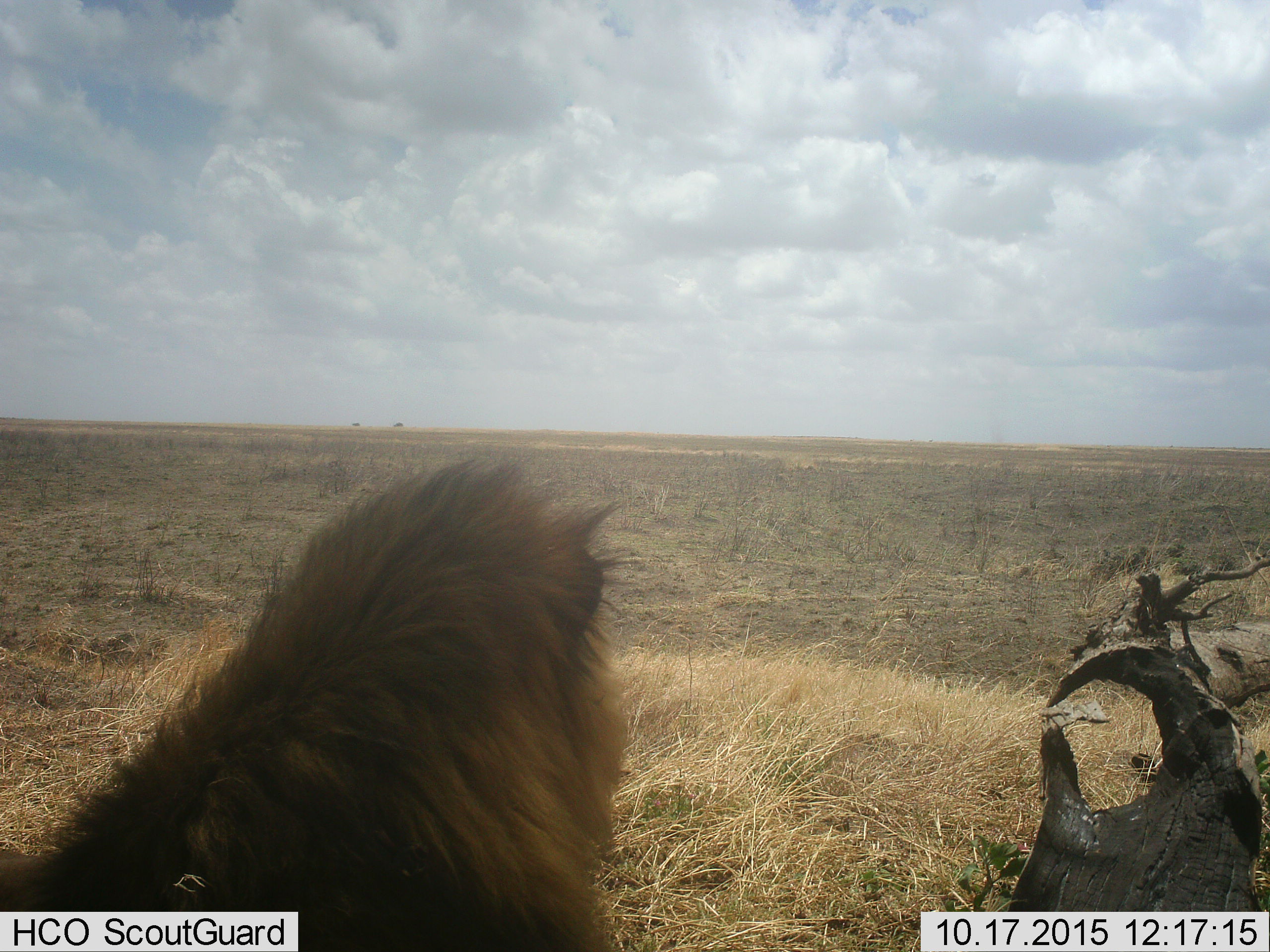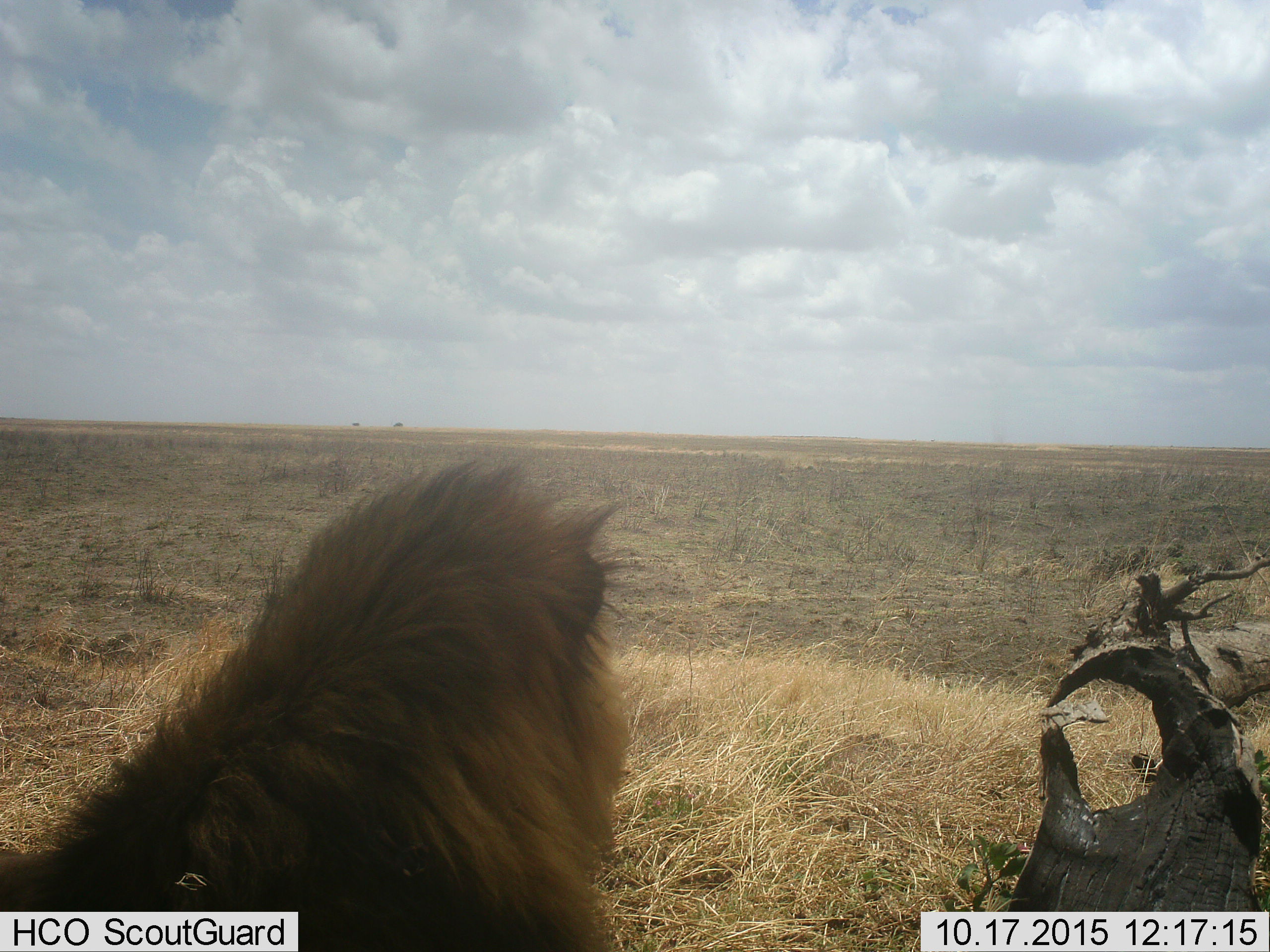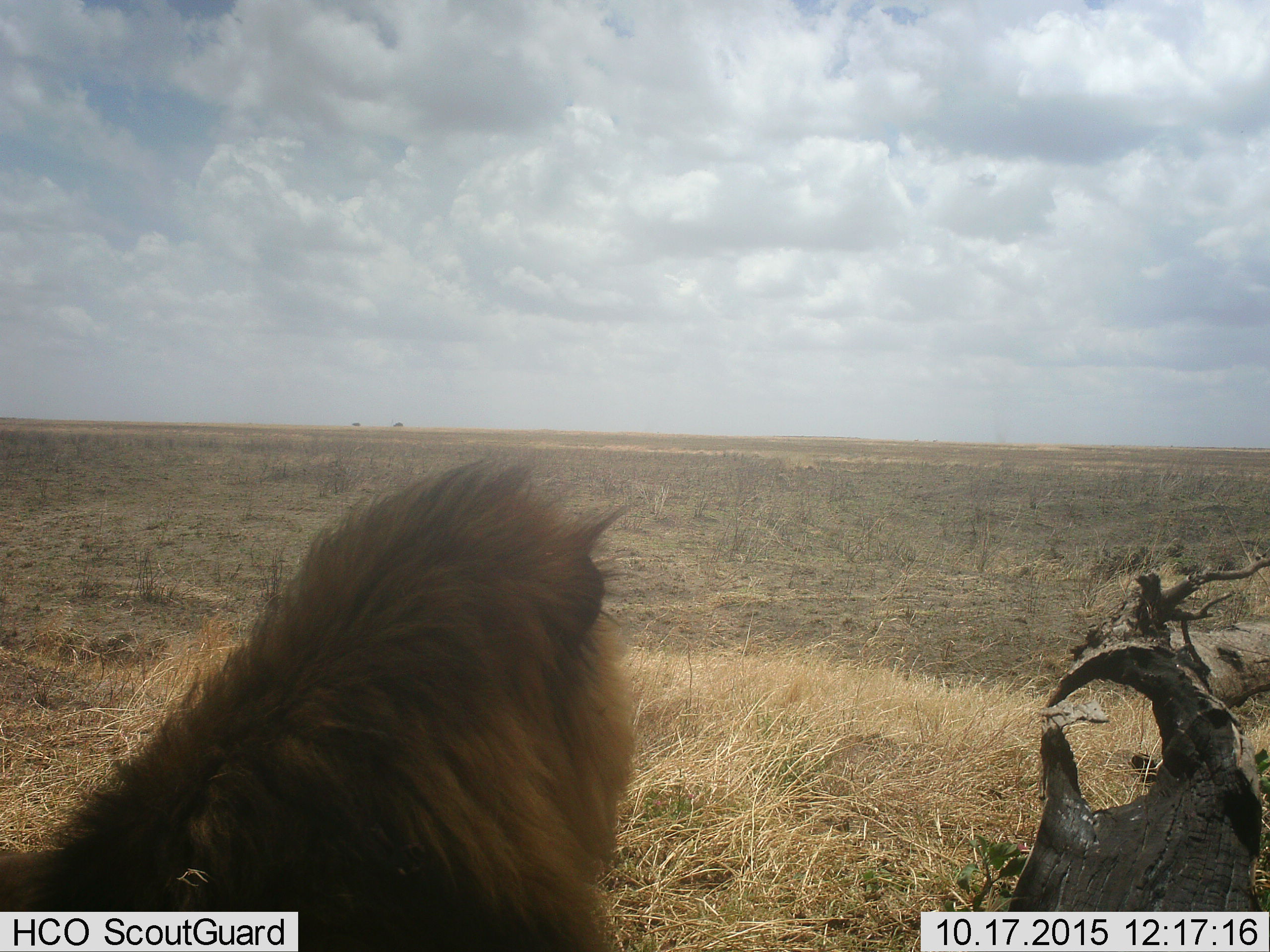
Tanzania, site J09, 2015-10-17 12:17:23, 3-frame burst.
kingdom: Animalia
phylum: Chordata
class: Mammalia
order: Carnivora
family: Felidae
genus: Panthera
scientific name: Panthera leo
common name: lion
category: lionmale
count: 1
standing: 12%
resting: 88%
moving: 0%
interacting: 0%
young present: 0%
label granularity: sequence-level